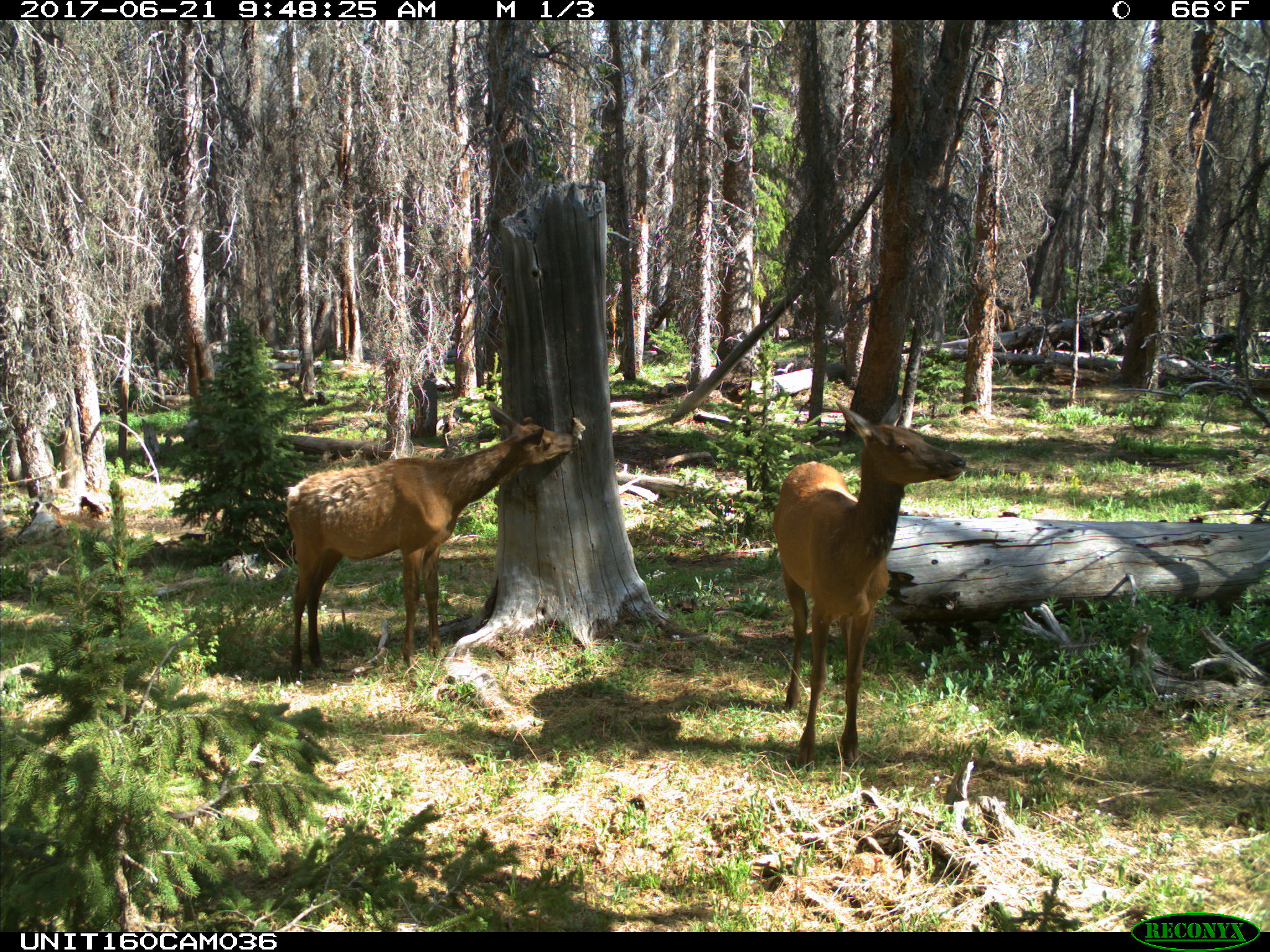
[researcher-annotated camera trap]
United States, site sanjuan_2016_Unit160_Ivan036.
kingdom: Animalia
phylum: Chordata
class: Mammalia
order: Artiodactyla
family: Cervidae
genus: Cervus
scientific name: Cervus elaphus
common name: red deer